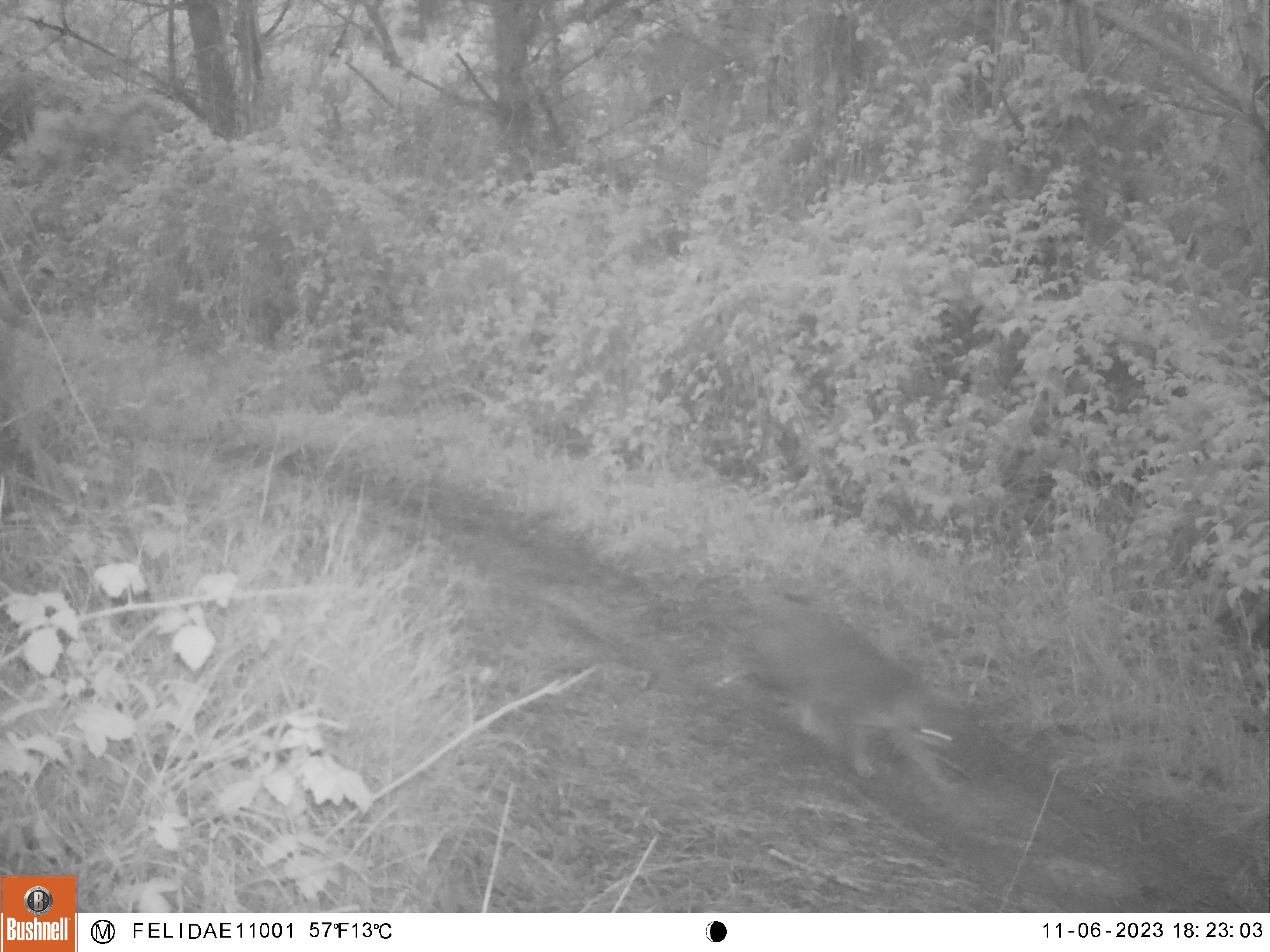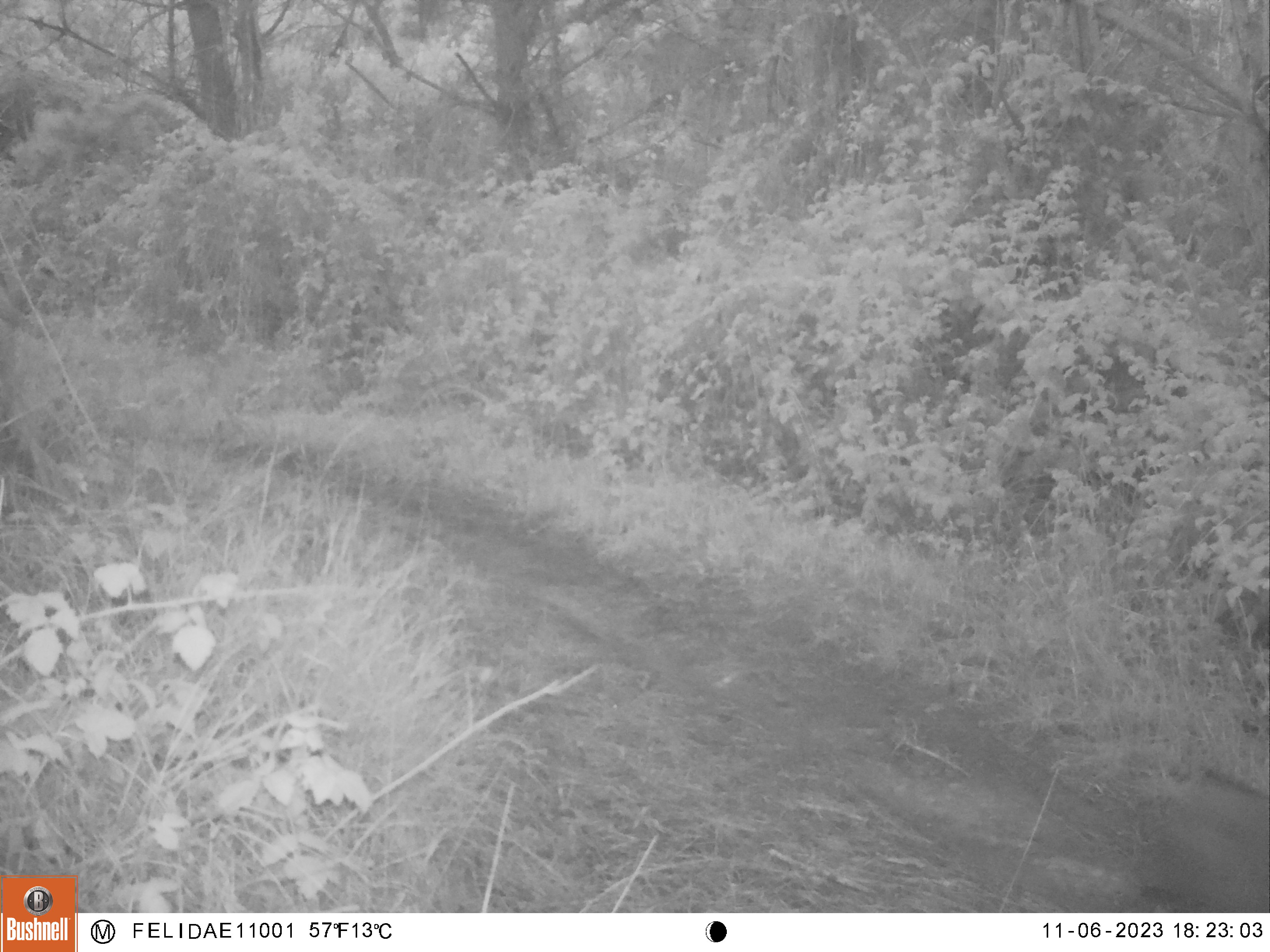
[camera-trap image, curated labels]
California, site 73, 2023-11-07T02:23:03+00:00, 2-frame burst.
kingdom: Animalia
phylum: Chordata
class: Mammalia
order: Carnivora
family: Canidae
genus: Urocyon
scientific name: Urocyon cinereoargenteus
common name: gray fox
Gray fox (Urocyon cinereoargenteus).